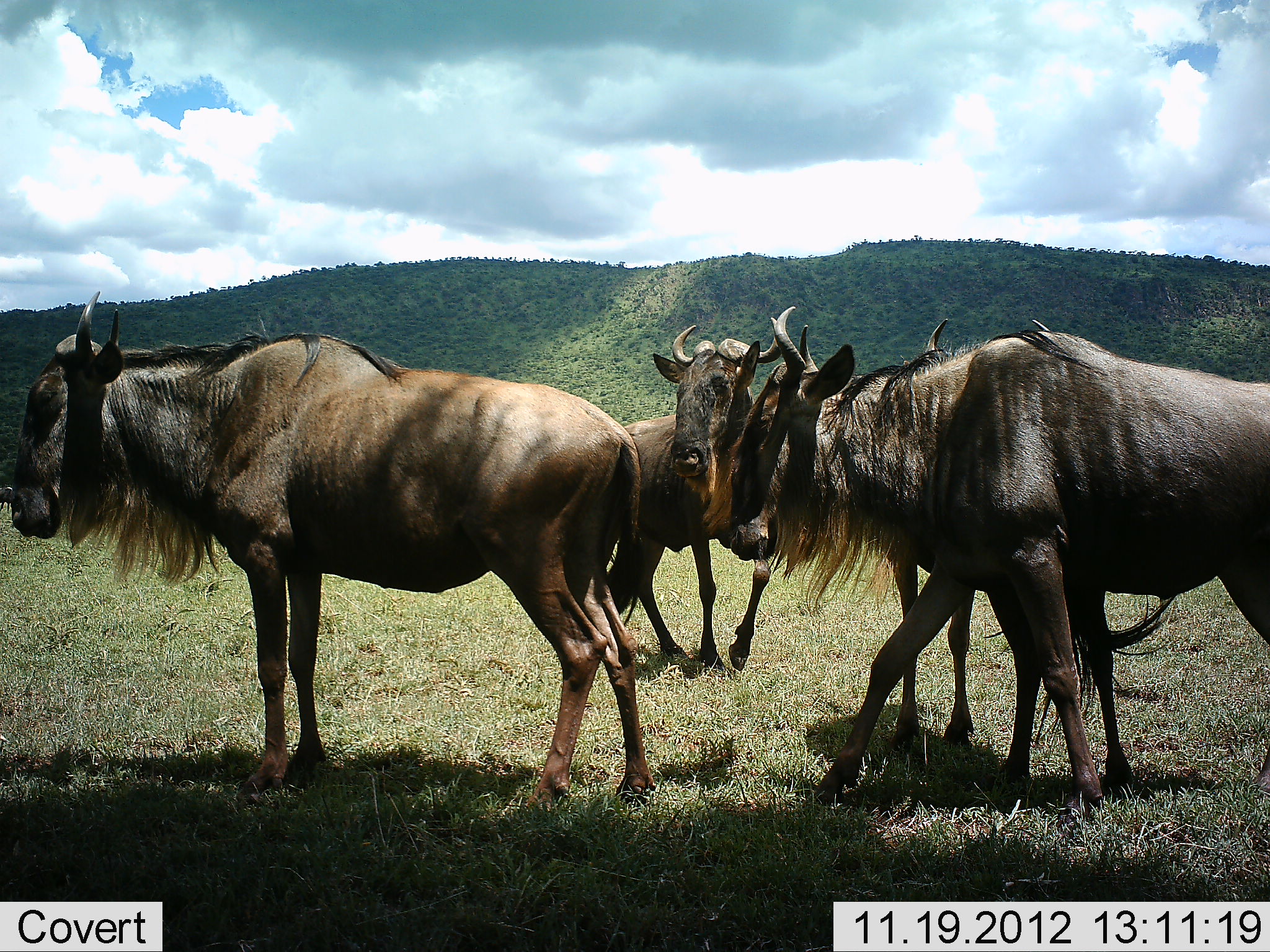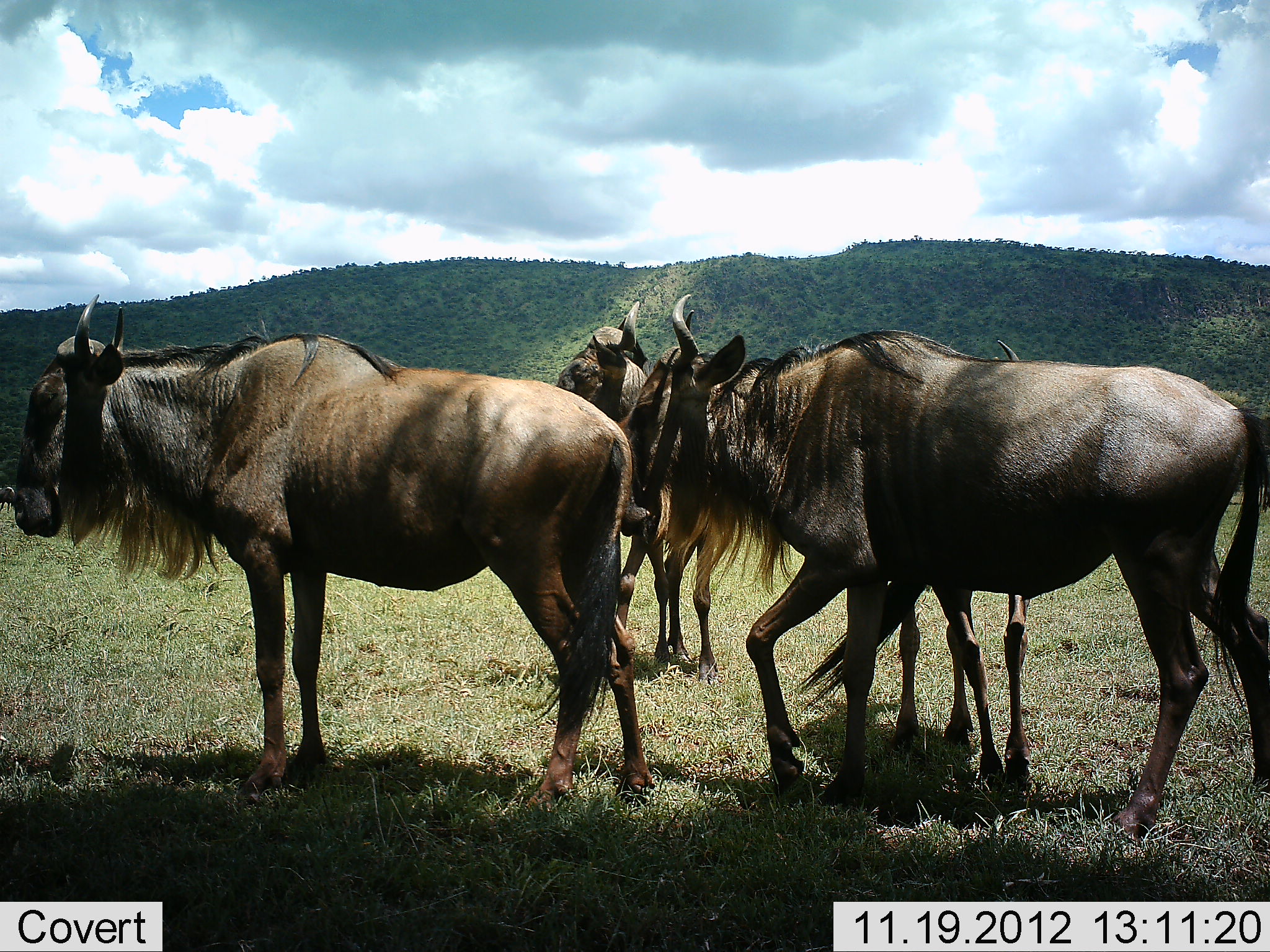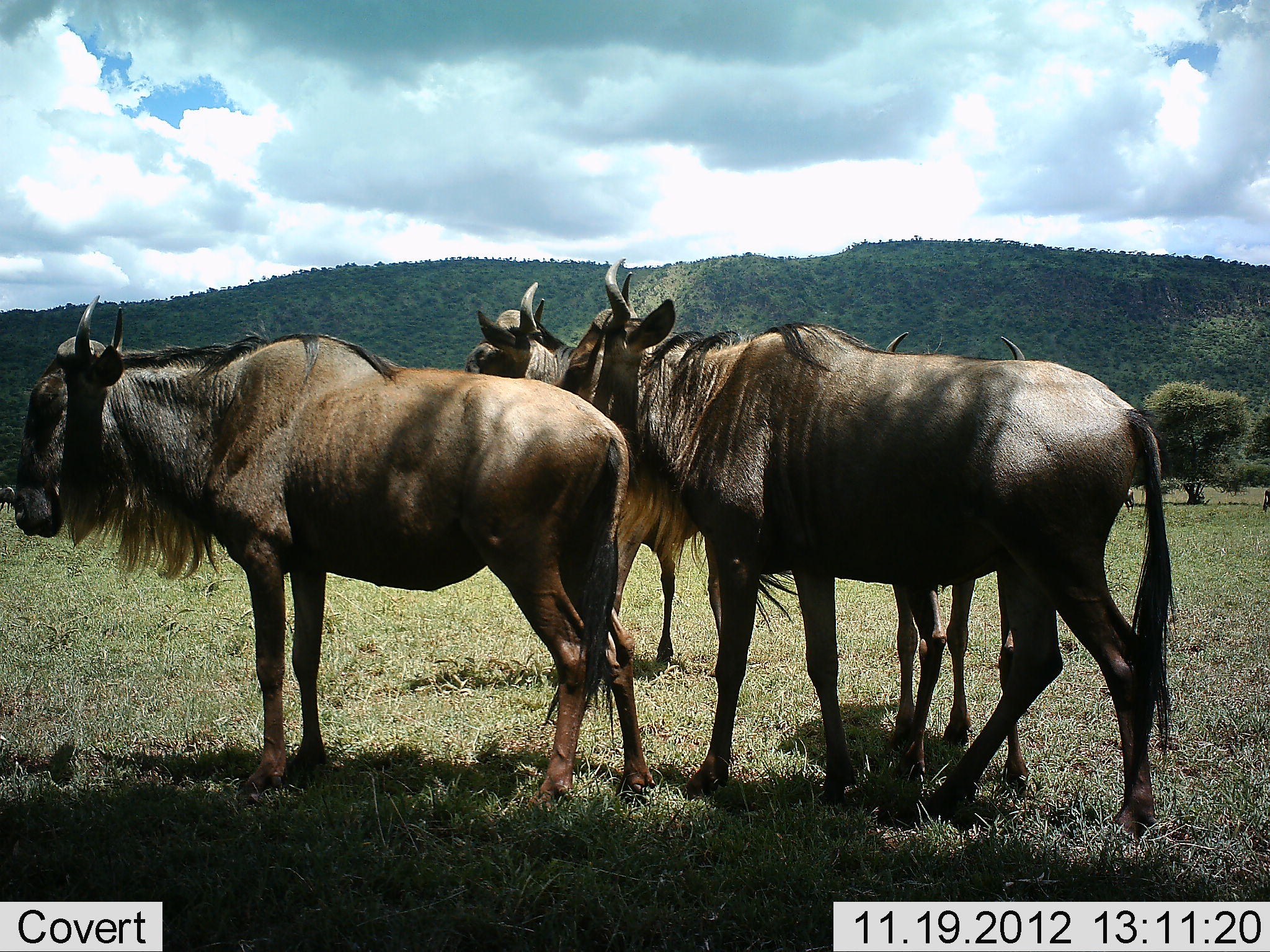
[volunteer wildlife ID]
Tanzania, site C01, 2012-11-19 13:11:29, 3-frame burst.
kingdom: Animalia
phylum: Chordata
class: Mammalia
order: Artiodactyla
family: Bovidae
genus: Connochaetes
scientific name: Connochaetes taurinus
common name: blue wildebeest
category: wildebeest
Wildebeest (blue wildebeest) (Connochaetes taurinus), count 3. Behavior (volunteer vote fractions): standing 81%, resting 3%, moving 58%, interacting 10%. Young present (vote fraction): 3%. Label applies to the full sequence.